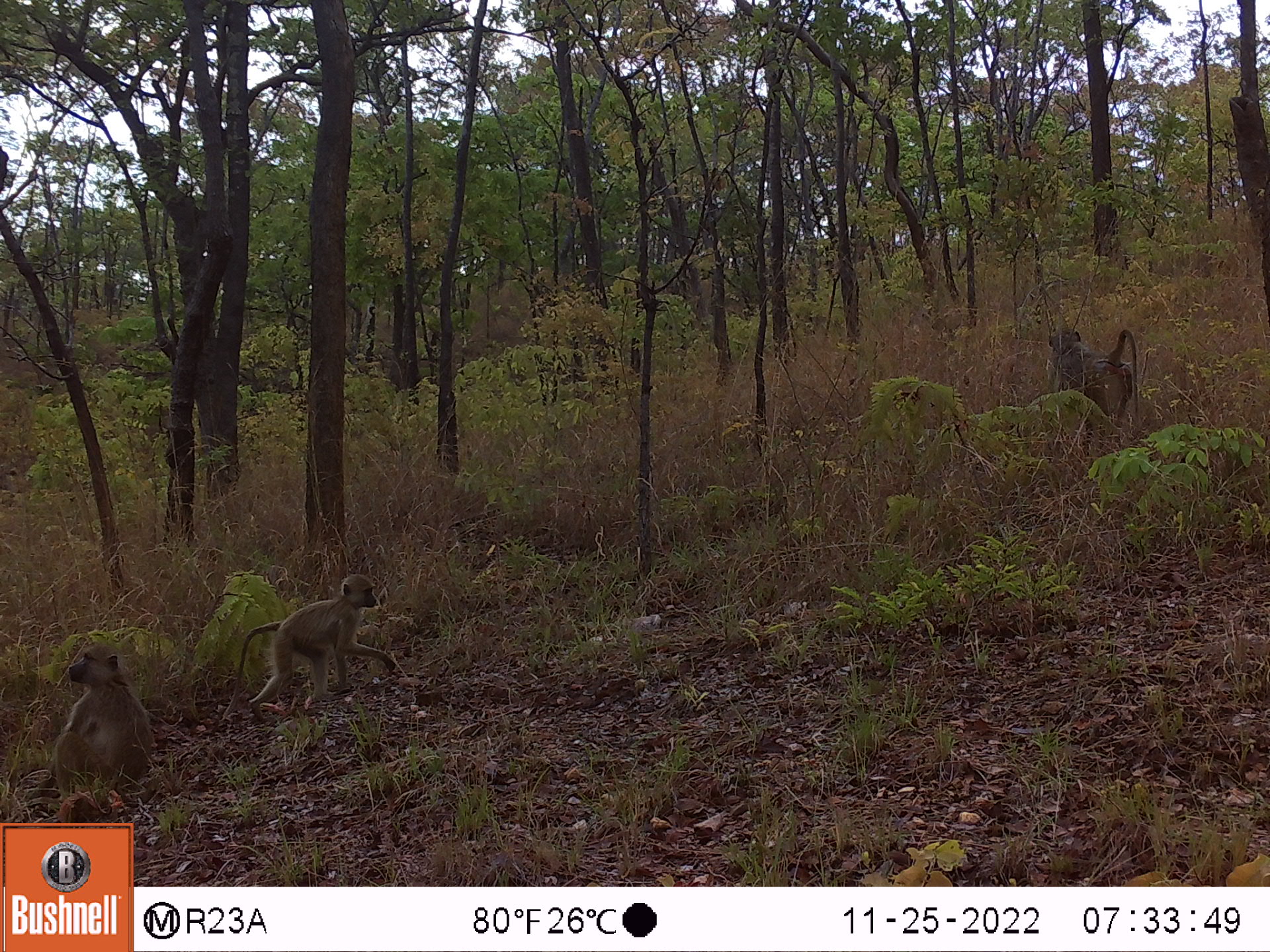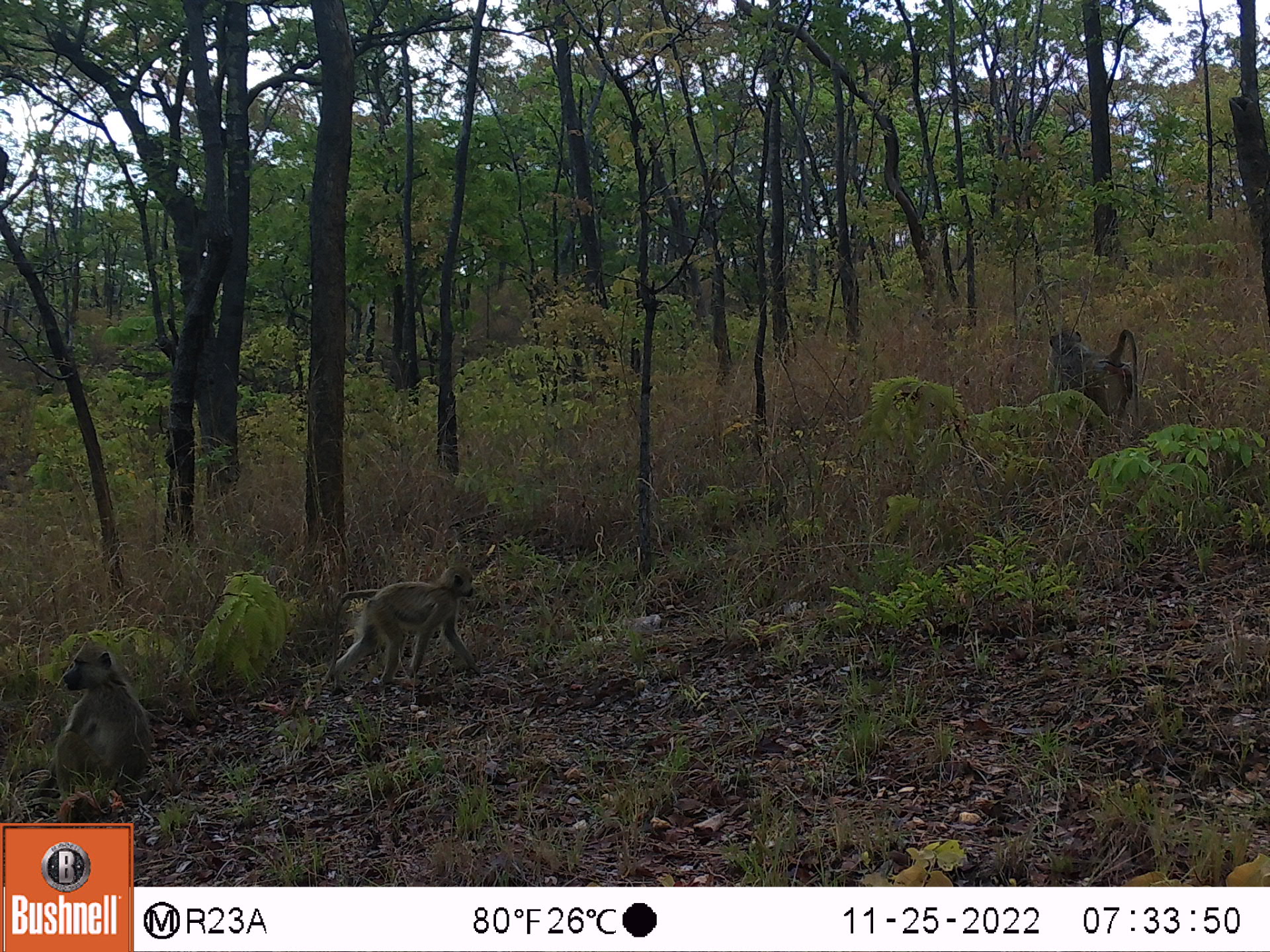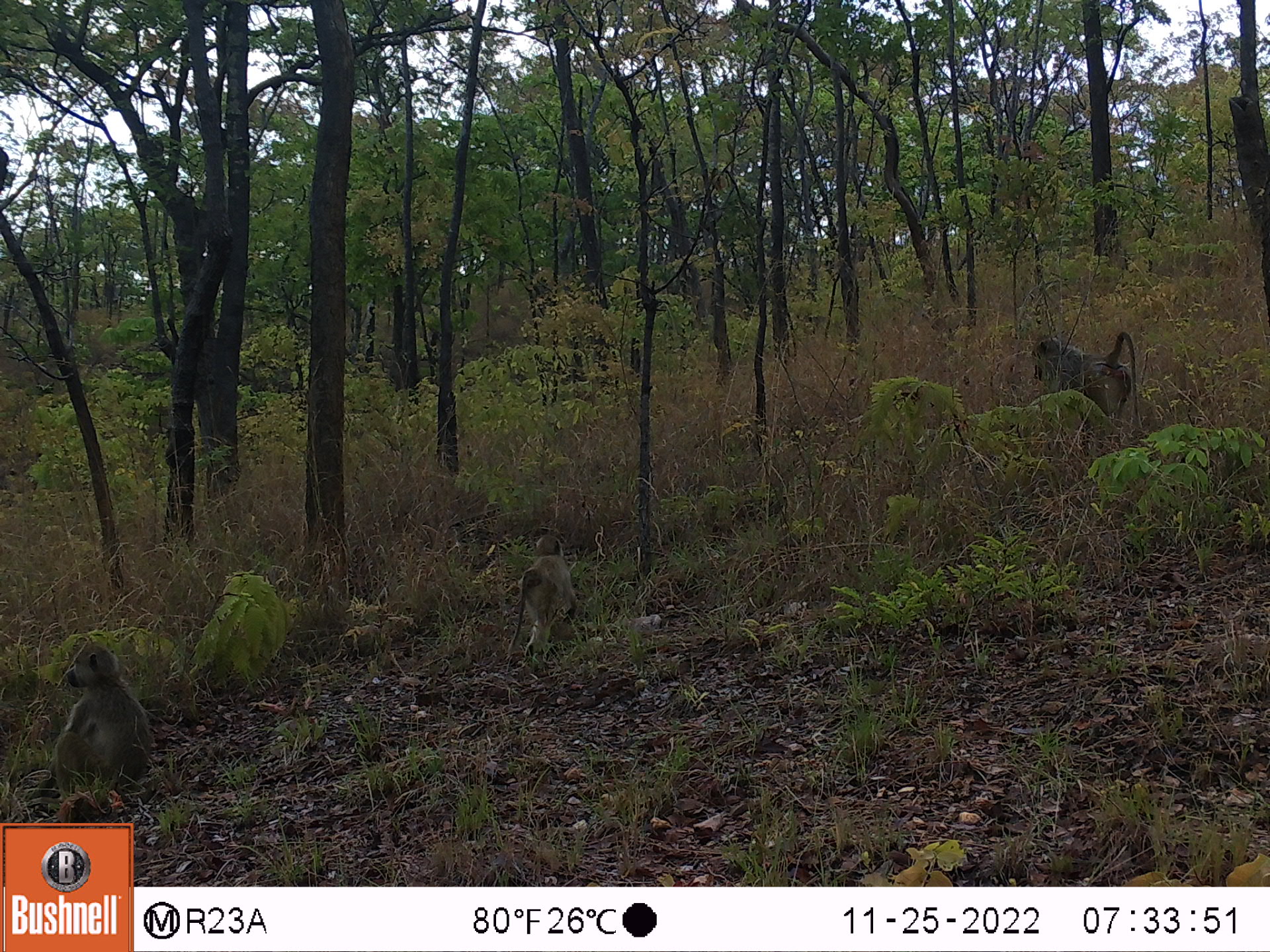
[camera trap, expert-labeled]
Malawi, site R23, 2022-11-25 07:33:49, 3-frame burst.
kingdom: Animalia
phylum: Chordata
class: Mammalia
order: Primates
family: Cercopithecidae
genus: Papio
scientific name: Papio cynocephalus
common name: yellow baboon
Yellow baboon (Papio cynocephalus), count 3.